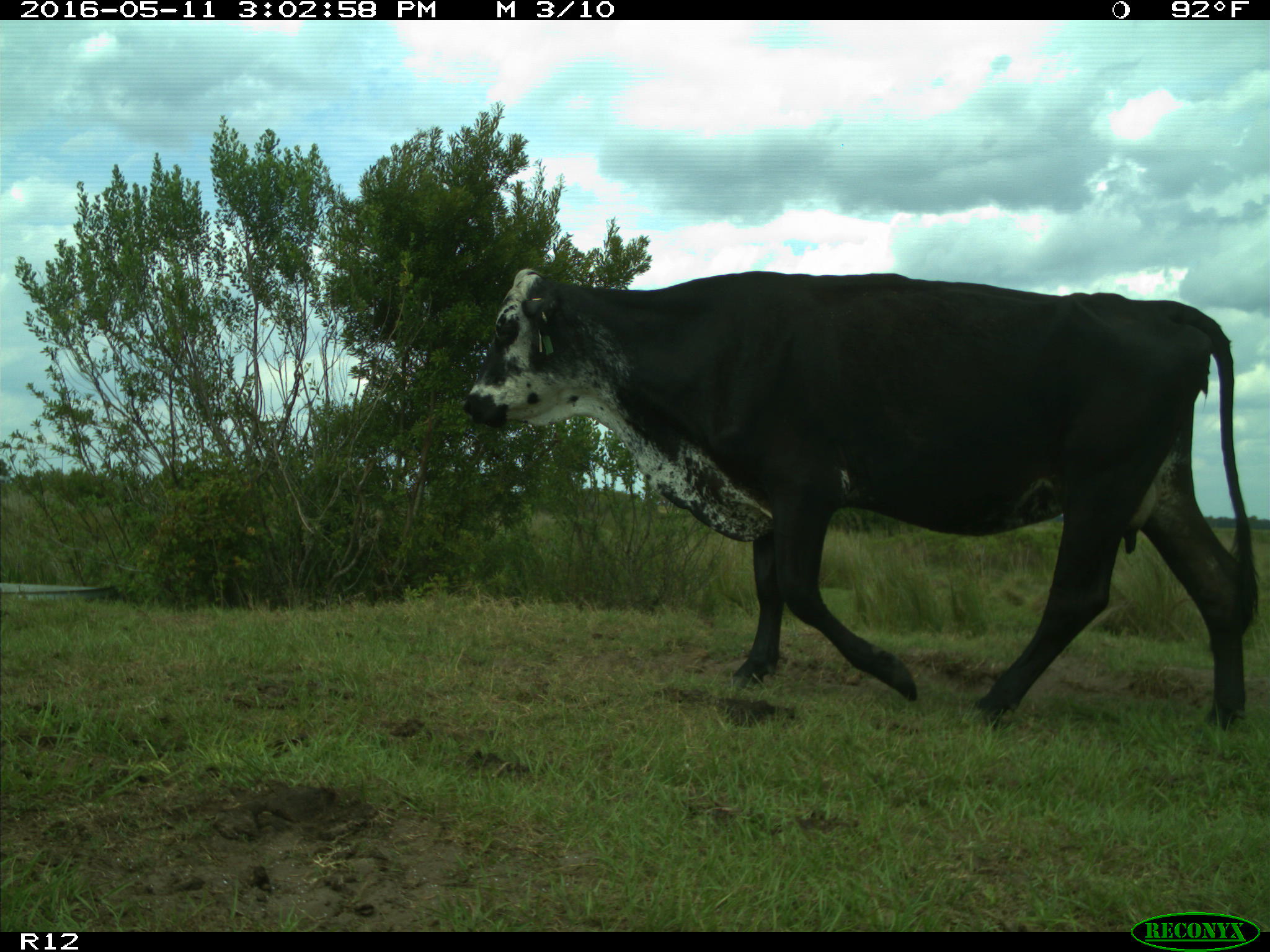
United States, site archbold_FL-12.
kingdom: Animalia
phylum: Chordata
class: Mammalia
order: Artiodactyla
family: Bovidae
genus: Bos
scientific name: Bos taurus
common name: domestic cow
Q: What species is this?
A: Bos taurus (domestic cow).